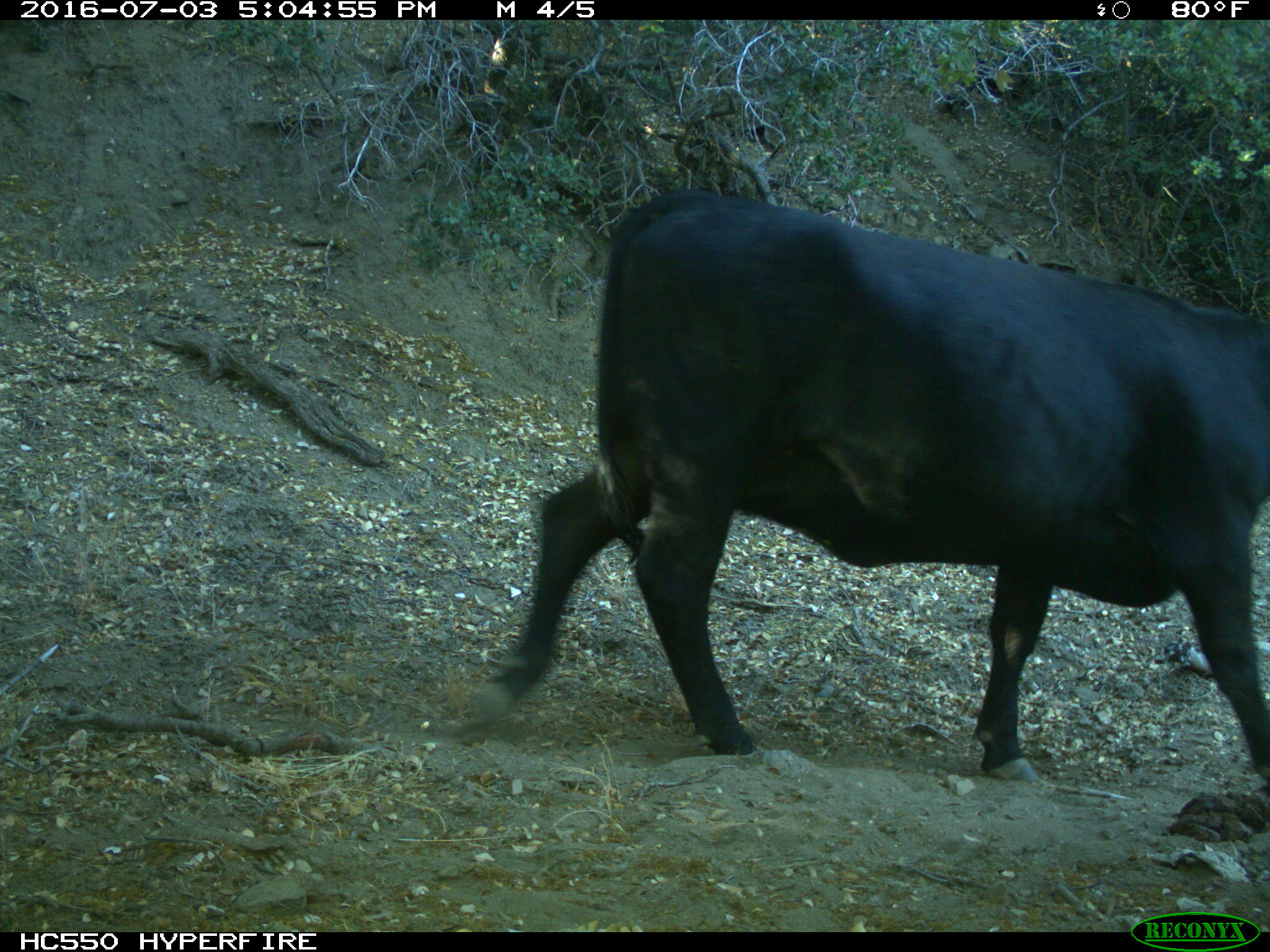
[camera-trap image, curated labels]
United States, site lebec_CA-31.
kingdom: Animalia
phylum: Chordata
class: Mammalia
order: Artiodactyla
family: Bovidae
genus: Bos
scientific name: Bos taurus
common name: domestic cow